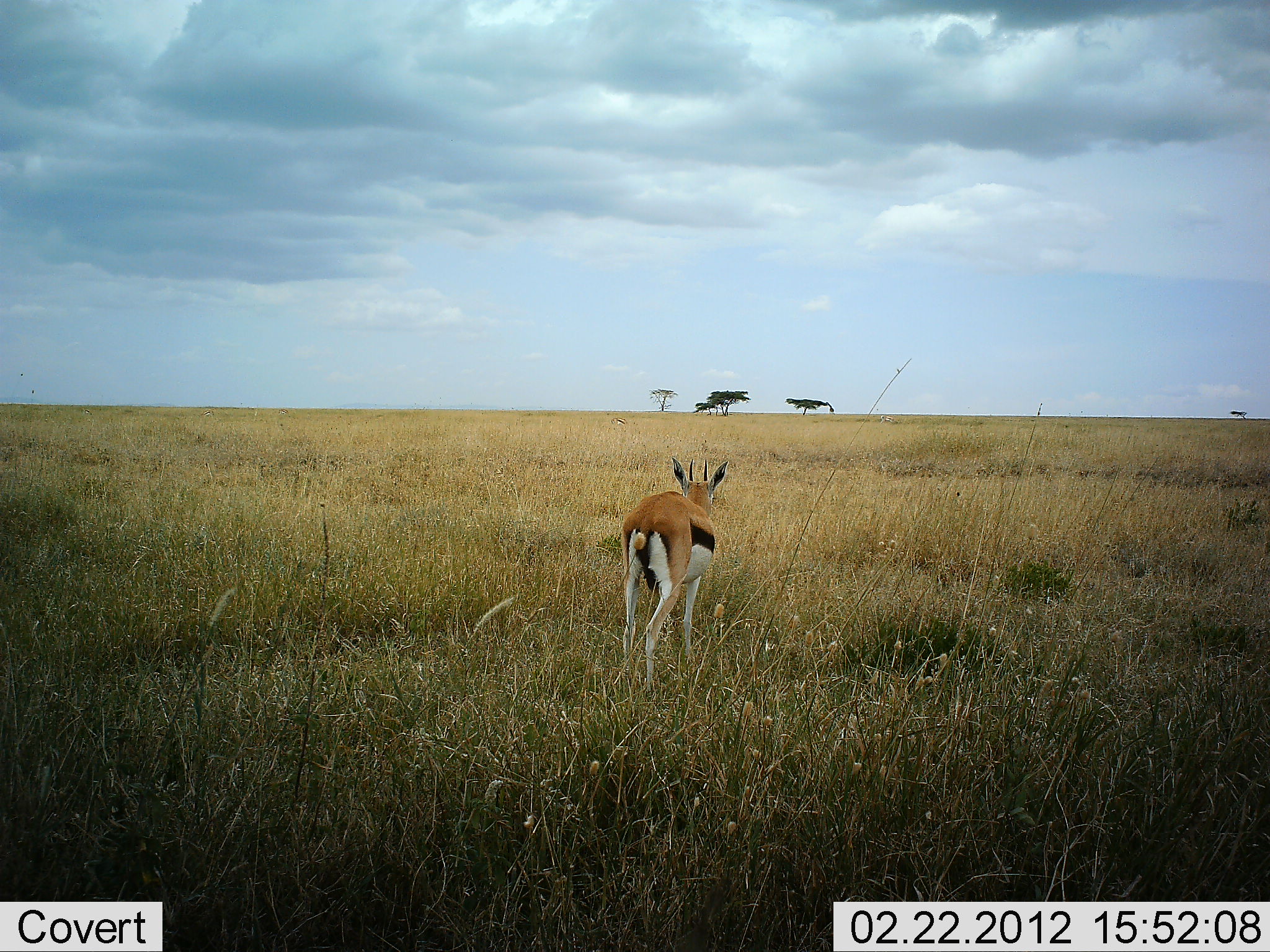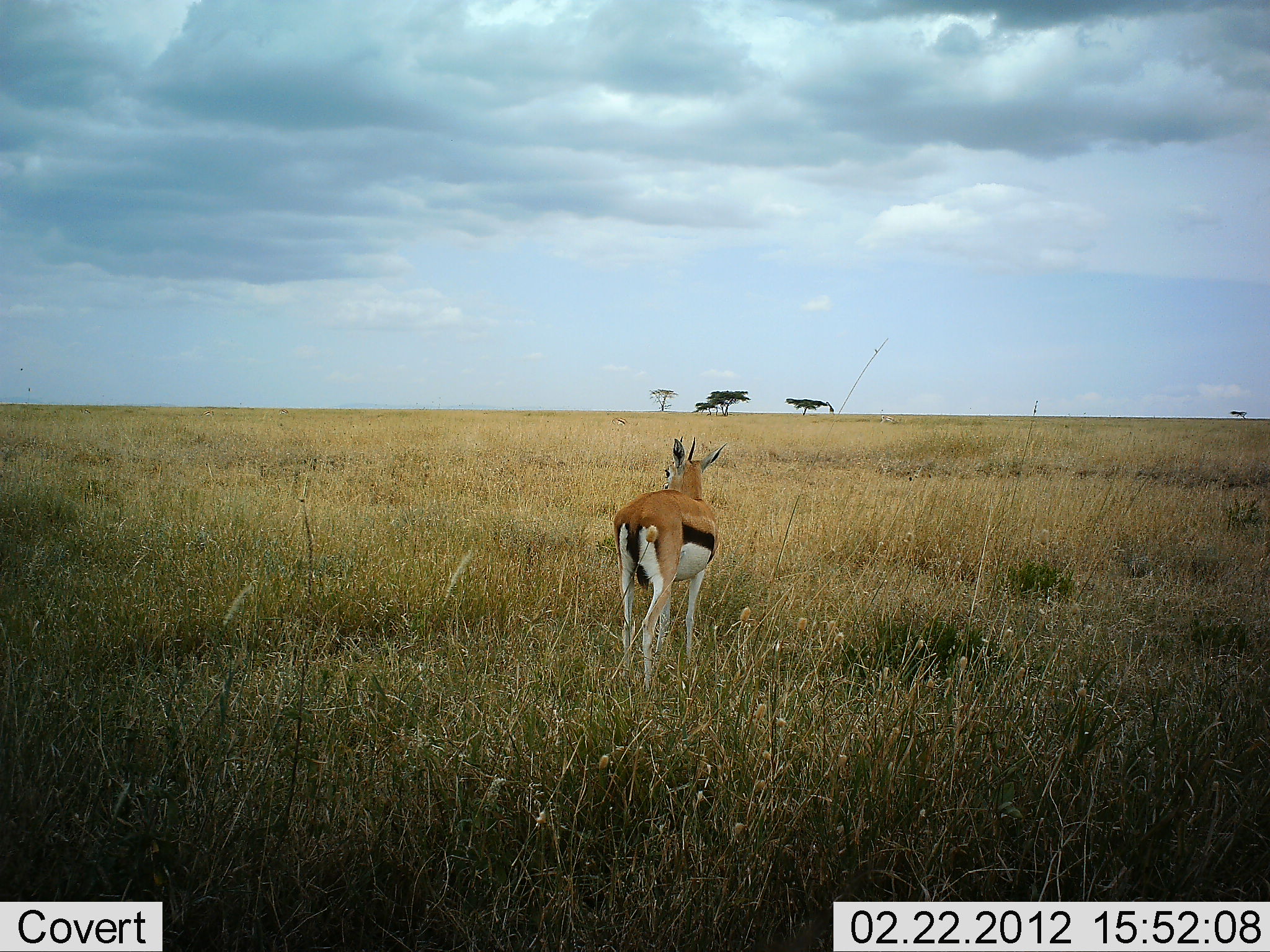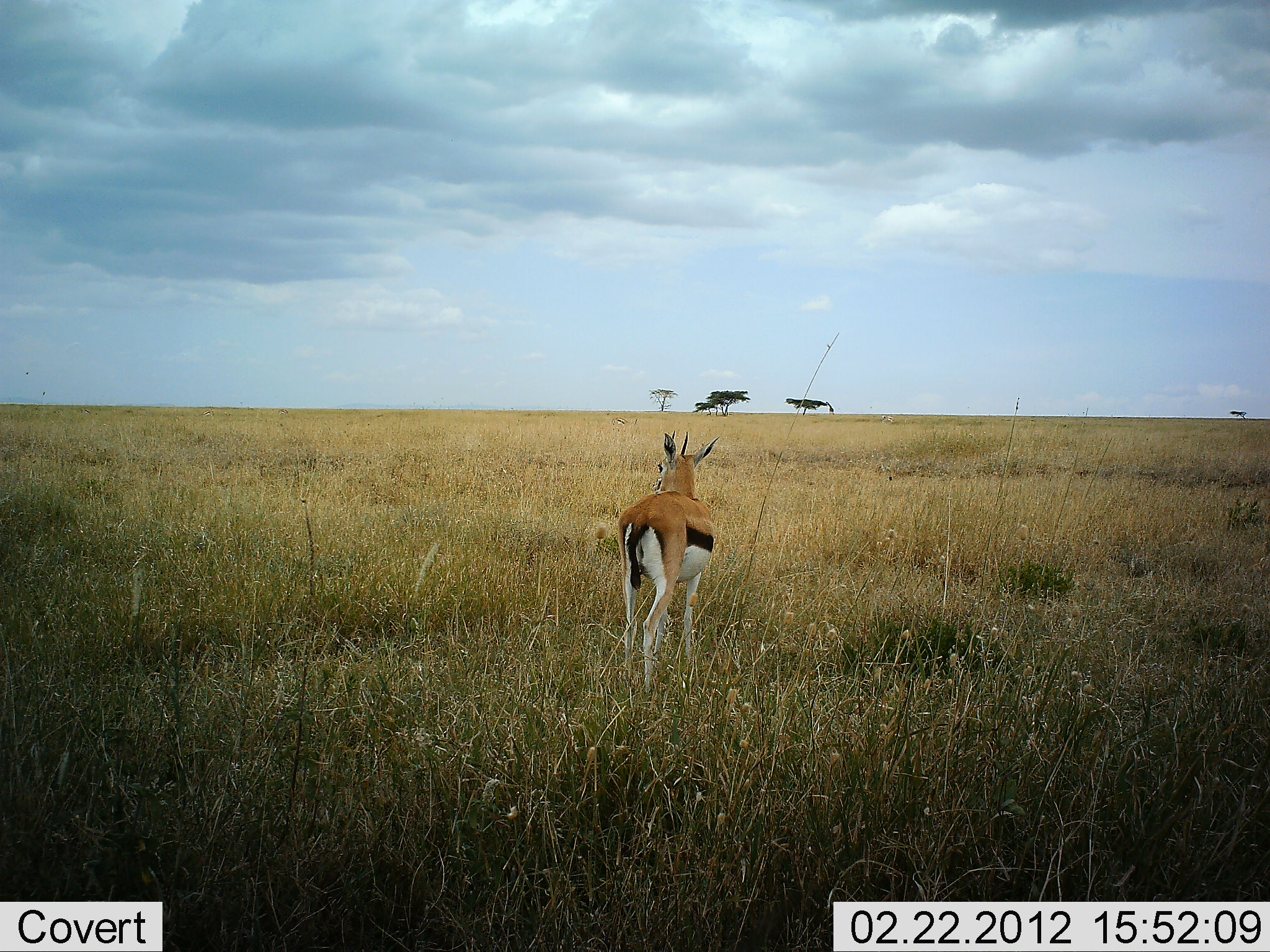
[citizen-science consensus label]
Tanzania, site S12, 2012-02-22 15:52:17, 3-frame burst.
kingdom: Animalia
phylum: Chordata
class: Mammalia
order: Artiodactyla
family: Bovidae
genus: Eudorcas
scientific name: Eudorcas thomsonii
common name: thomson's gazelle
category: gazellethomsons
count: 1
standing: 90%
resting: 0%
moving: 0%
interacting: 0%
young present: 0%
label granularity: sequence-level